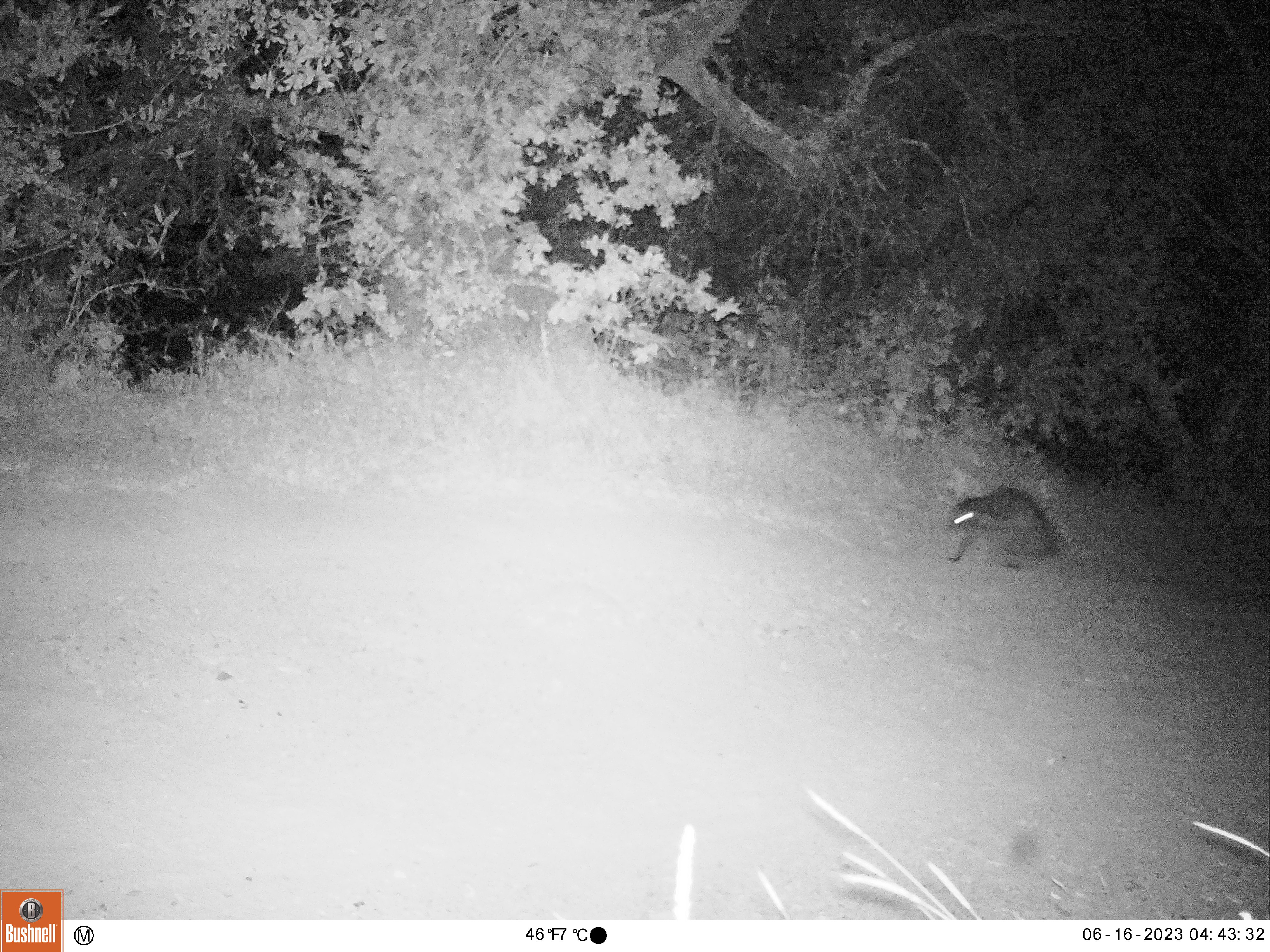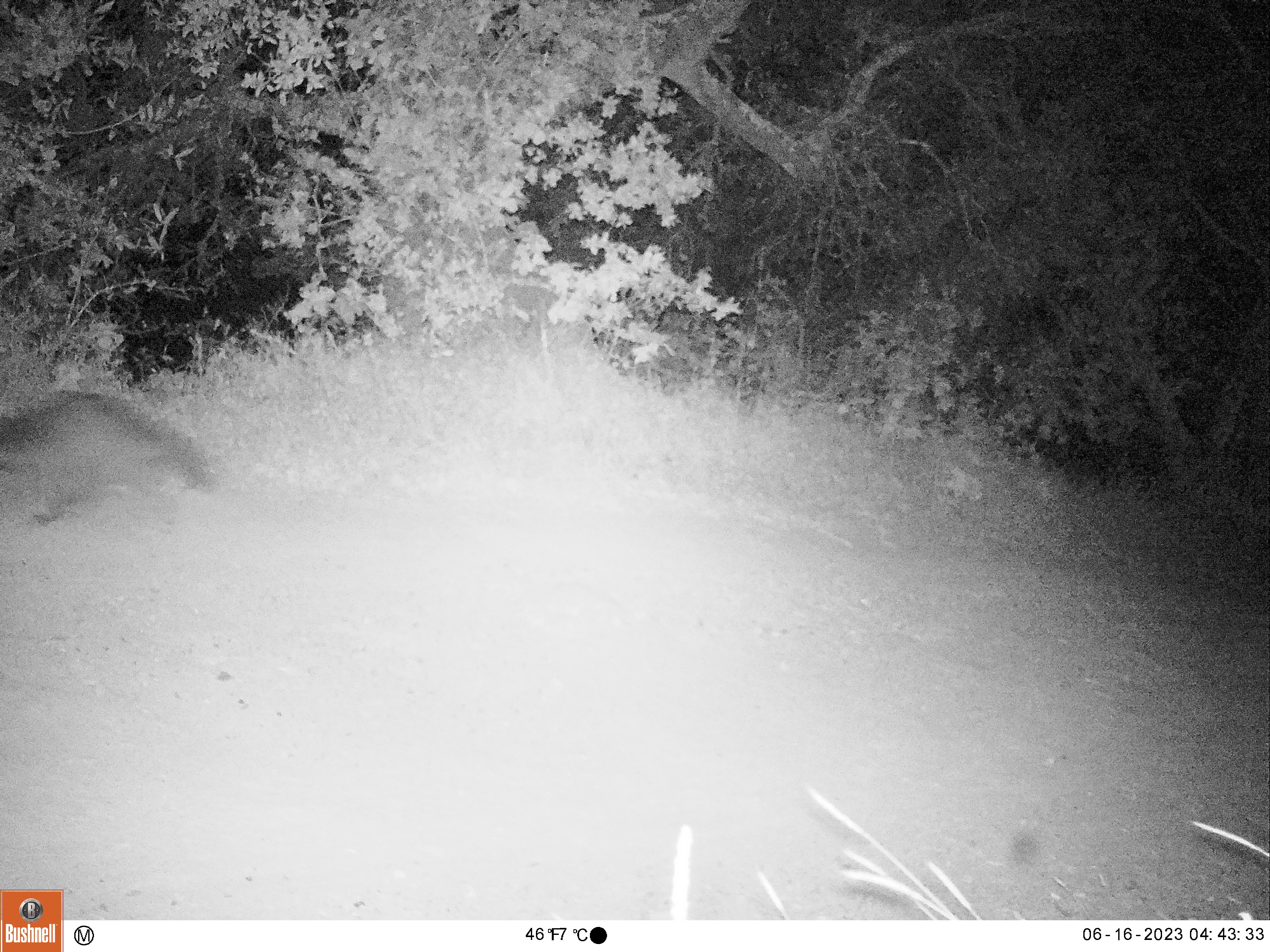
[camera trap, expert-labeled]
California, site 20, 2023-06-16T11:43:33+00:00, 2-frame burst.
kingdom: Animalia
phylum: Chordata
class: Mammalia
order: Carnivora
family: Procyonidae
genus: Procyon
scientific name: Procyon lotor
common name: raccoon